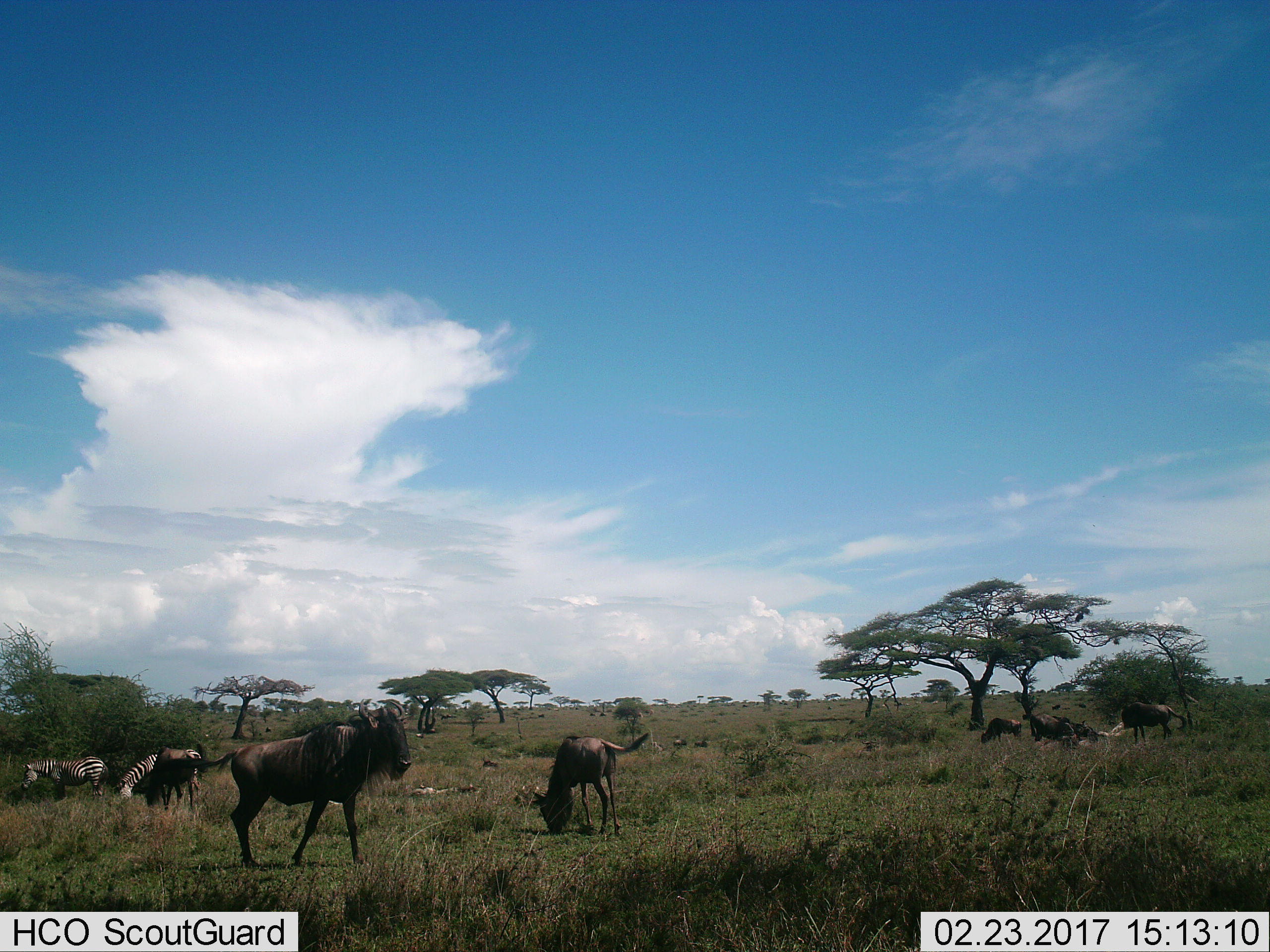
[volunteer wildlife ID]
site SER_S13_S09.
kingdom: Animalia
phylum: Chordata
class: Mammalia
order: Artiodactyla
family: Bovidae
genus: Connochaetes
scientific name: Connochaetes taurinus taurinus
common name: blue wildebeest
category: wildebeestblue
Wildebeestblue (blue wildebeest) (Connochaetes taurinus taurinus), count 6. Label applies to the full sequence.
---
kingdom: Animalia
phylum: Chordata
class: Mammalia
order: Perissodactyla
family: Equidae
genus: Equus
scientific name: Equus quagga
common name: plains zebra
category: zebraplains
Zebraplains (plains zebra) (Equus quagga), count 2. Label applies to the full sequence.